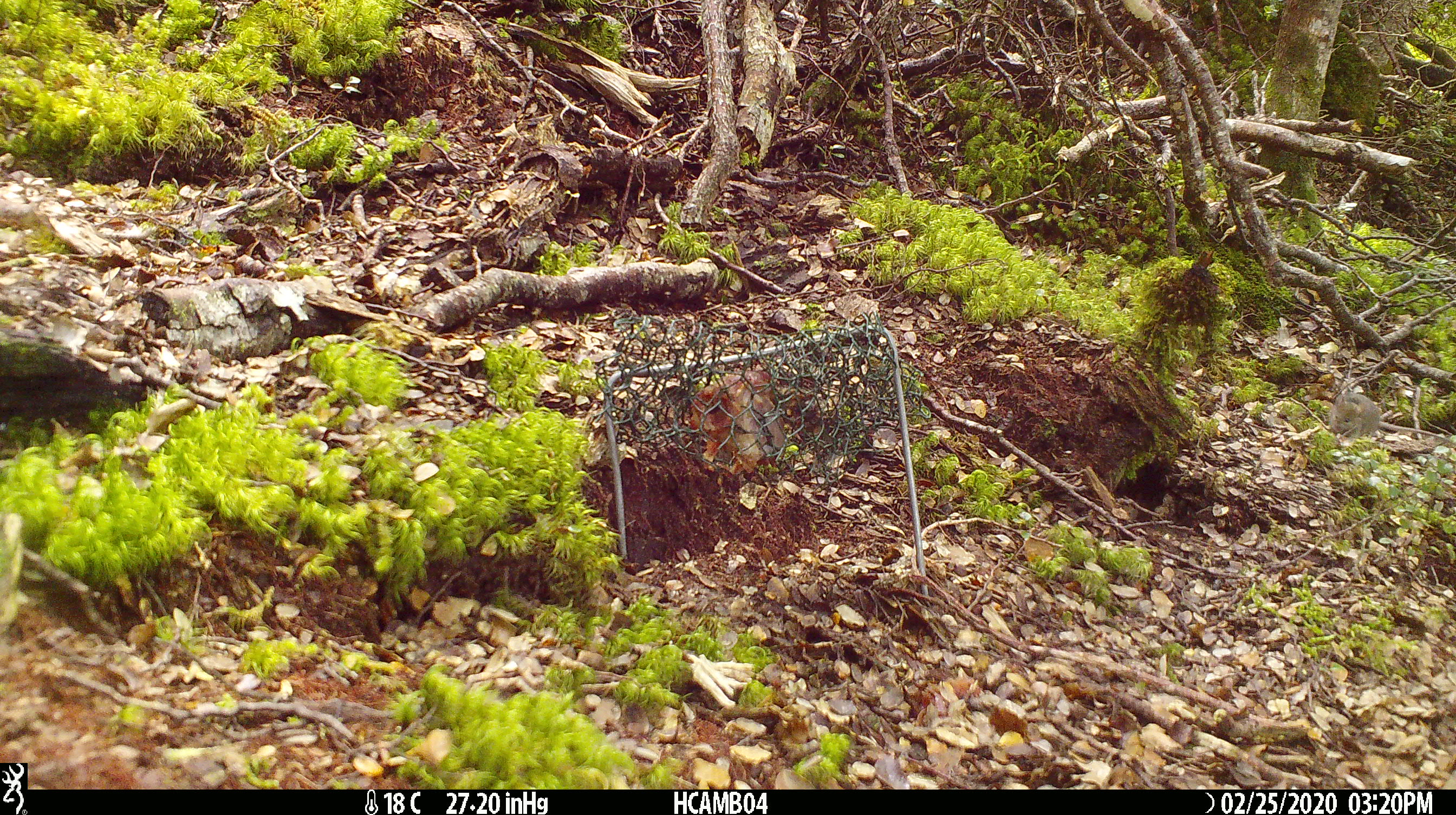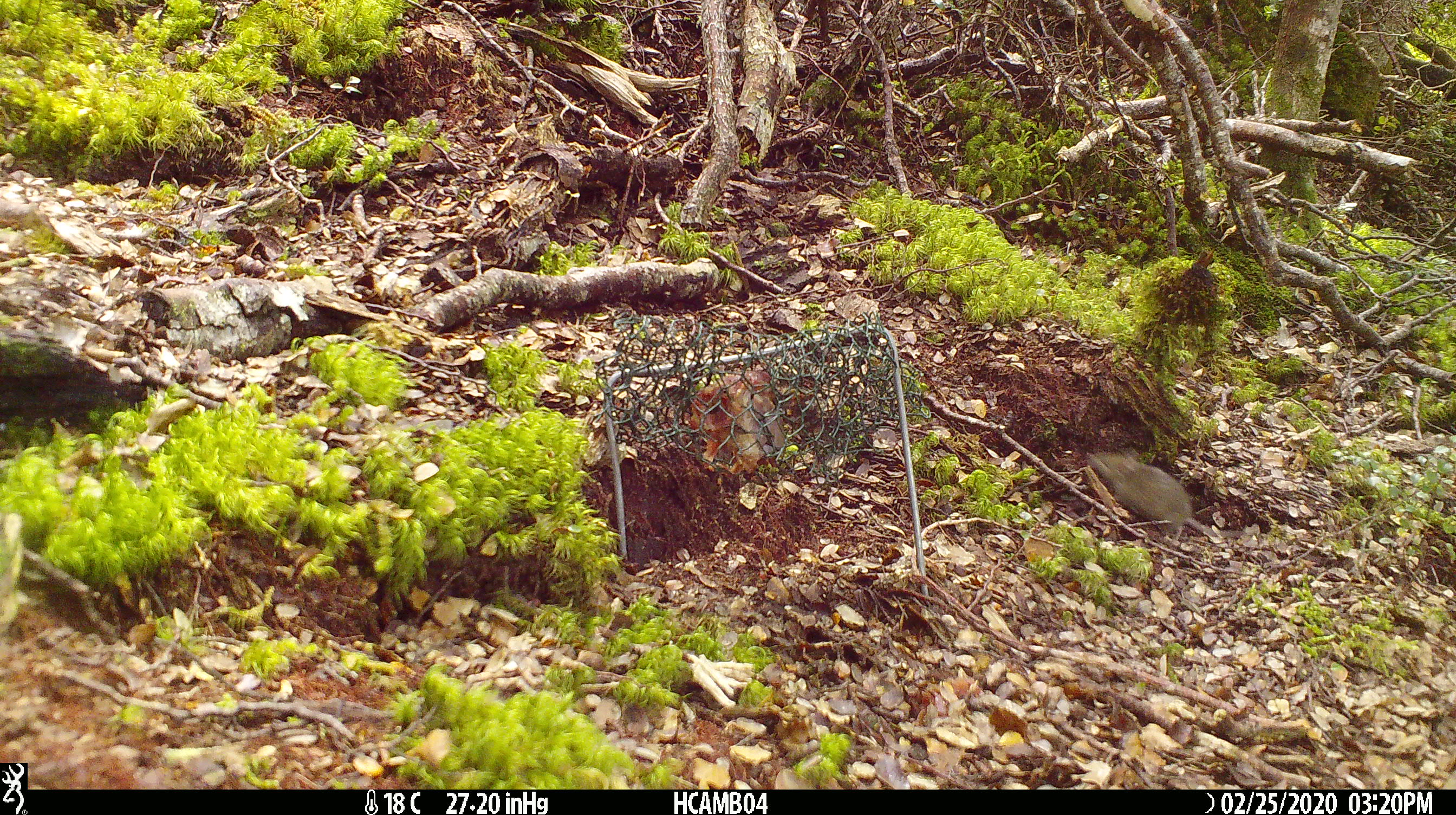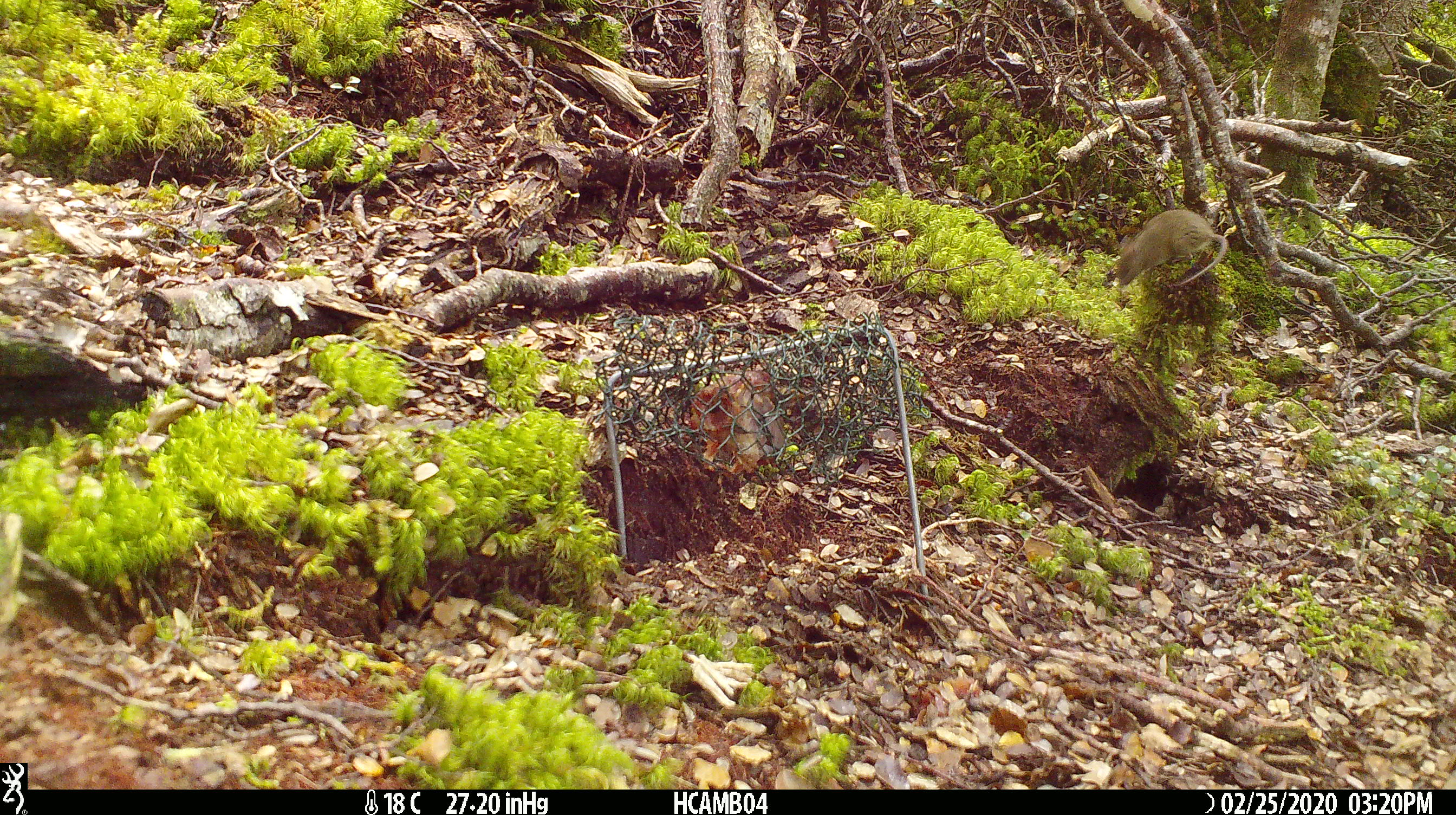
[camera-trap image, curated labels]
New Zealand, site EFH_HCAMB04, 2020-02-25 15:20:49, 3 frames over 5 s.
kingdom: Animalia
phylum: Chordata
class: Mammalia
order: Rodentia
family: Muridae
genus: Mus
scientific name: Mus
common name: mouse